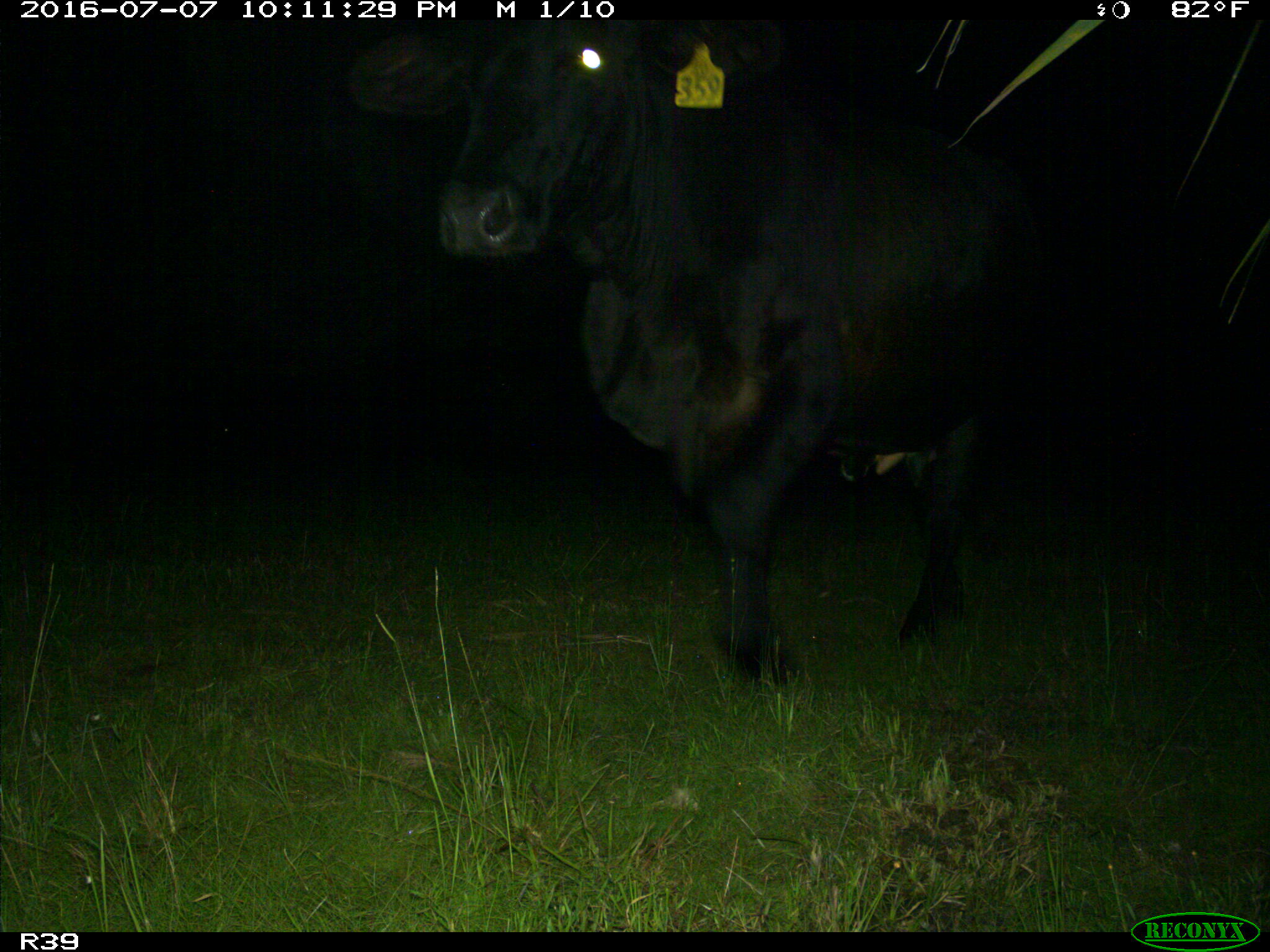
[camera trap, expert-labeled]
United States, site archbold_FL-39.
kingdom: Animalia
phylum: Chordata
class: Mammalia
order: Artiodactyla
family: Bovidae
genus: Bos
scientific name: Bos taurus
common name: domestic cow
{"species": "Bos taurus (domestic cow)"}